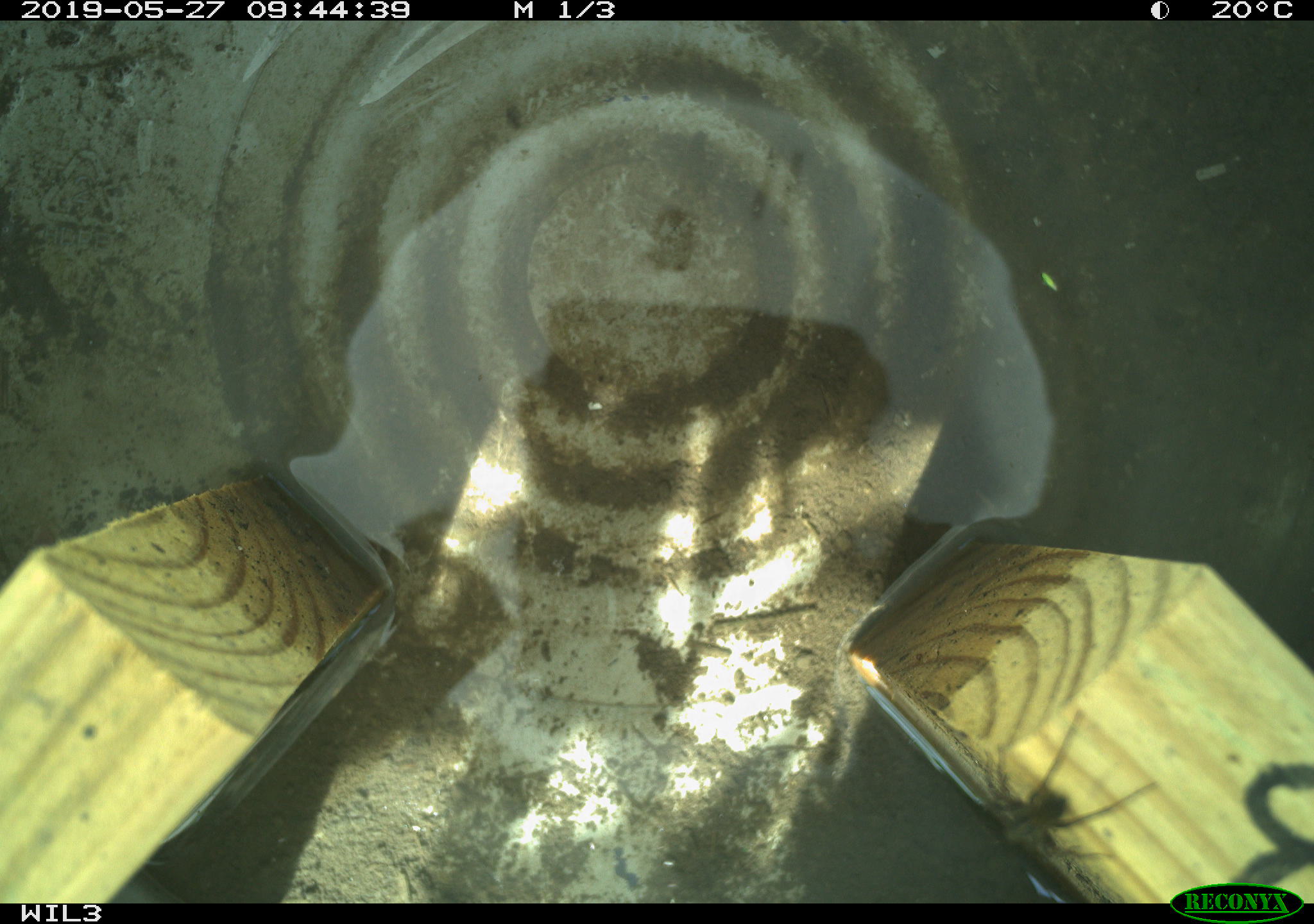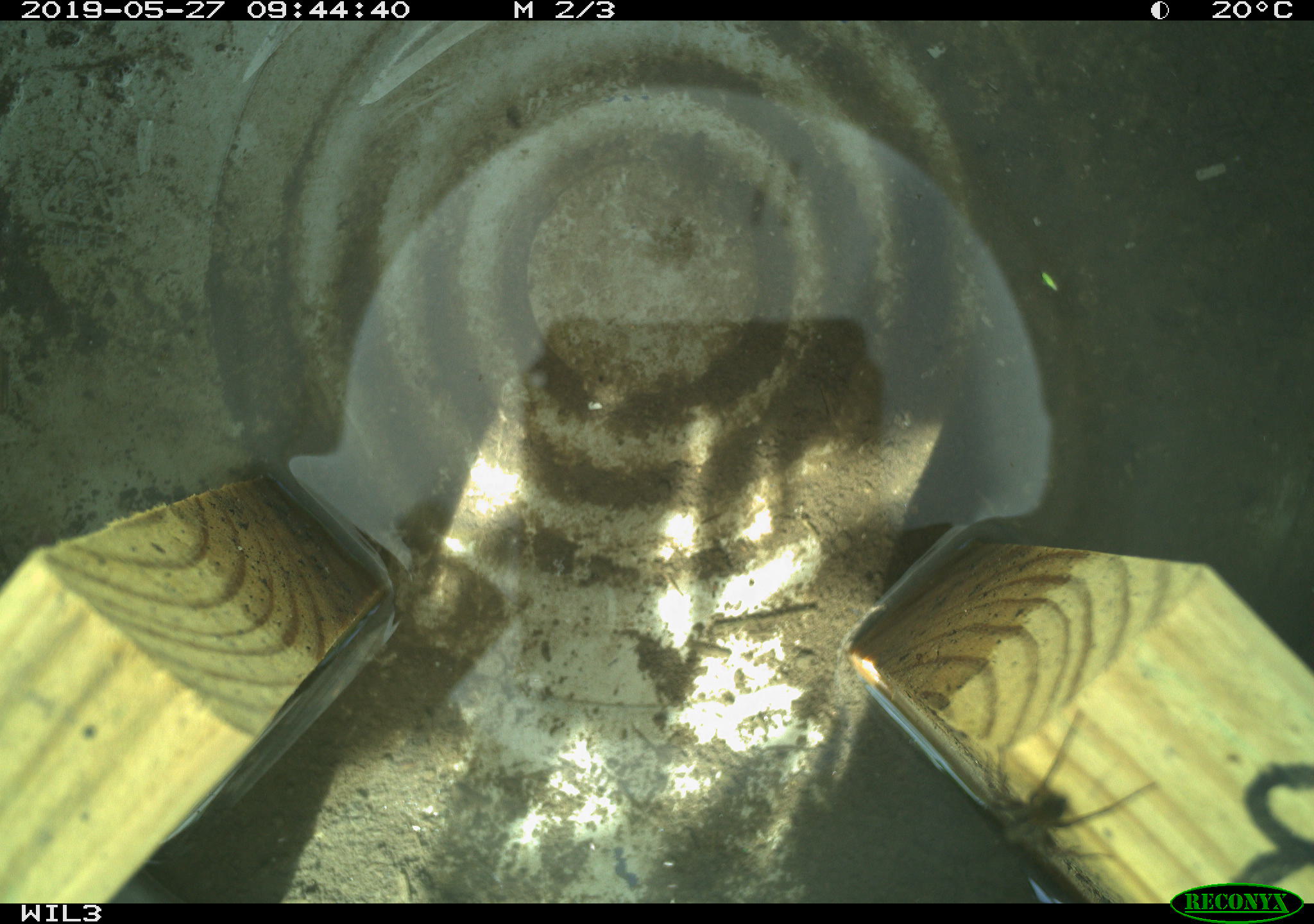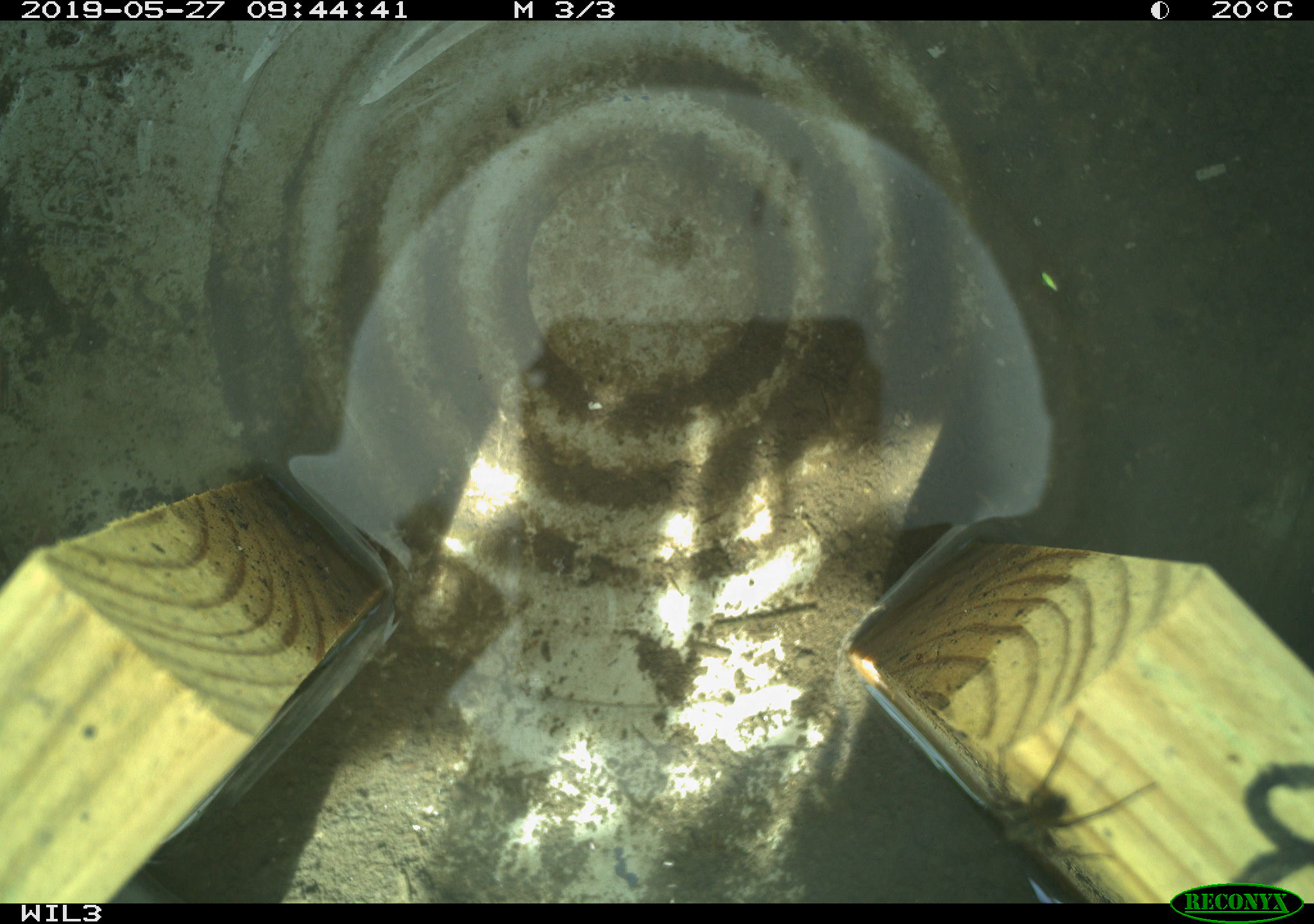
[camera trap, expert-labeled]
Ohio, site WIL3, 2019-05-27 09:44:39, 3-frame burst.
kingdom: Animalia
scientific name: Animalia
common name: animal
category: invertebrate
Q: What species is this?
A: Invertebrate (animal) (Animalia).